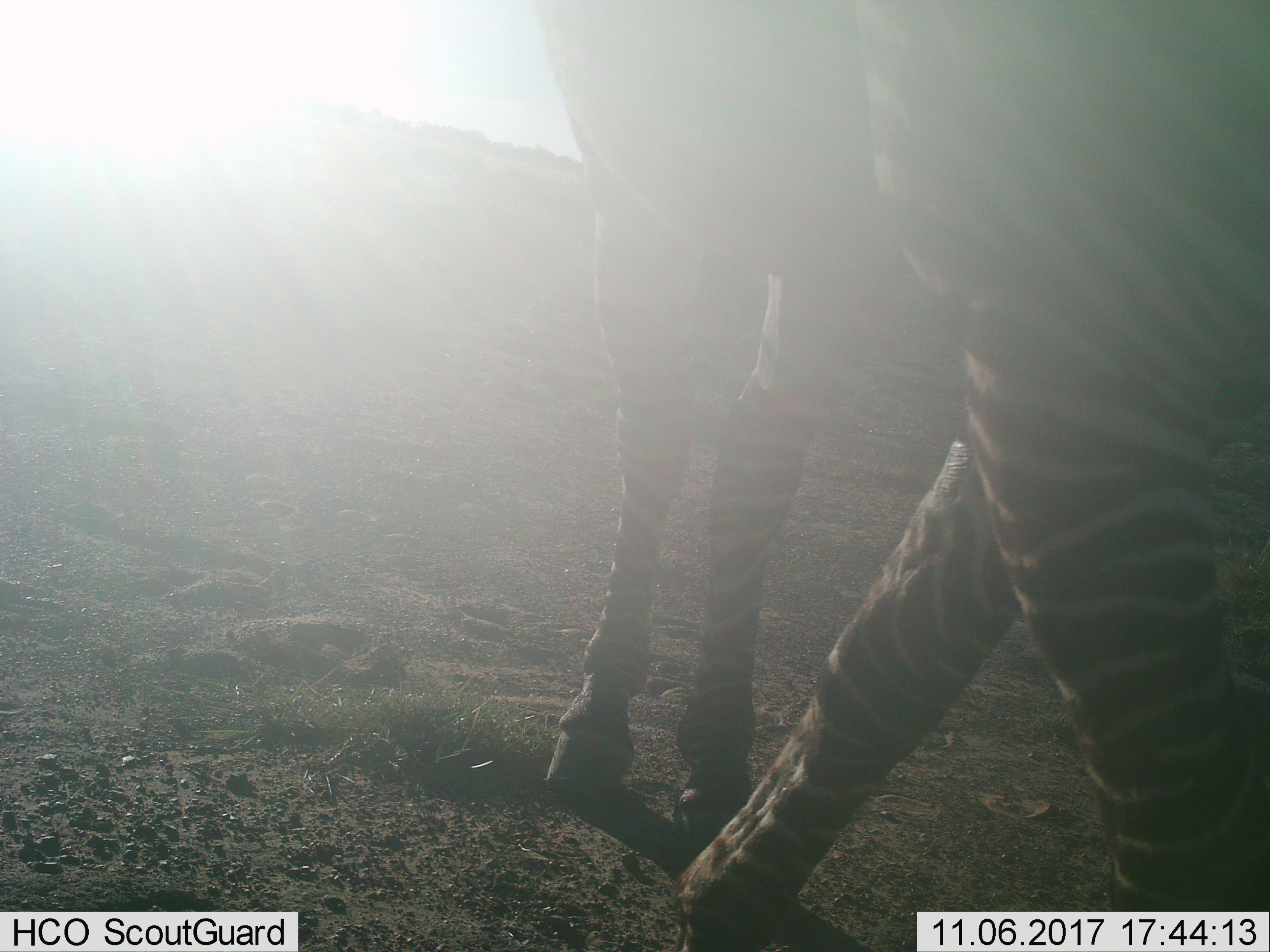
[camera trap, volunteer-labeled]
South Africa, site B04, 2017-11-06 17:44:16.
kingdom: Animalia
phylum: Chordata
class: Mammalia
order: Perissodactyla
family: Equidae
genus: Equus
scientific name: Equus zebra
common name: mountain zebra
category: zebramountain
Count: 1.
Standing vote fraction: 33%.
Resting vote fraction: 0%.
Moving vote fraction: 89%.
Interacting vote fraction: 0%.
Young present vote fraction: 0%.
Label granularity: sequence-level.